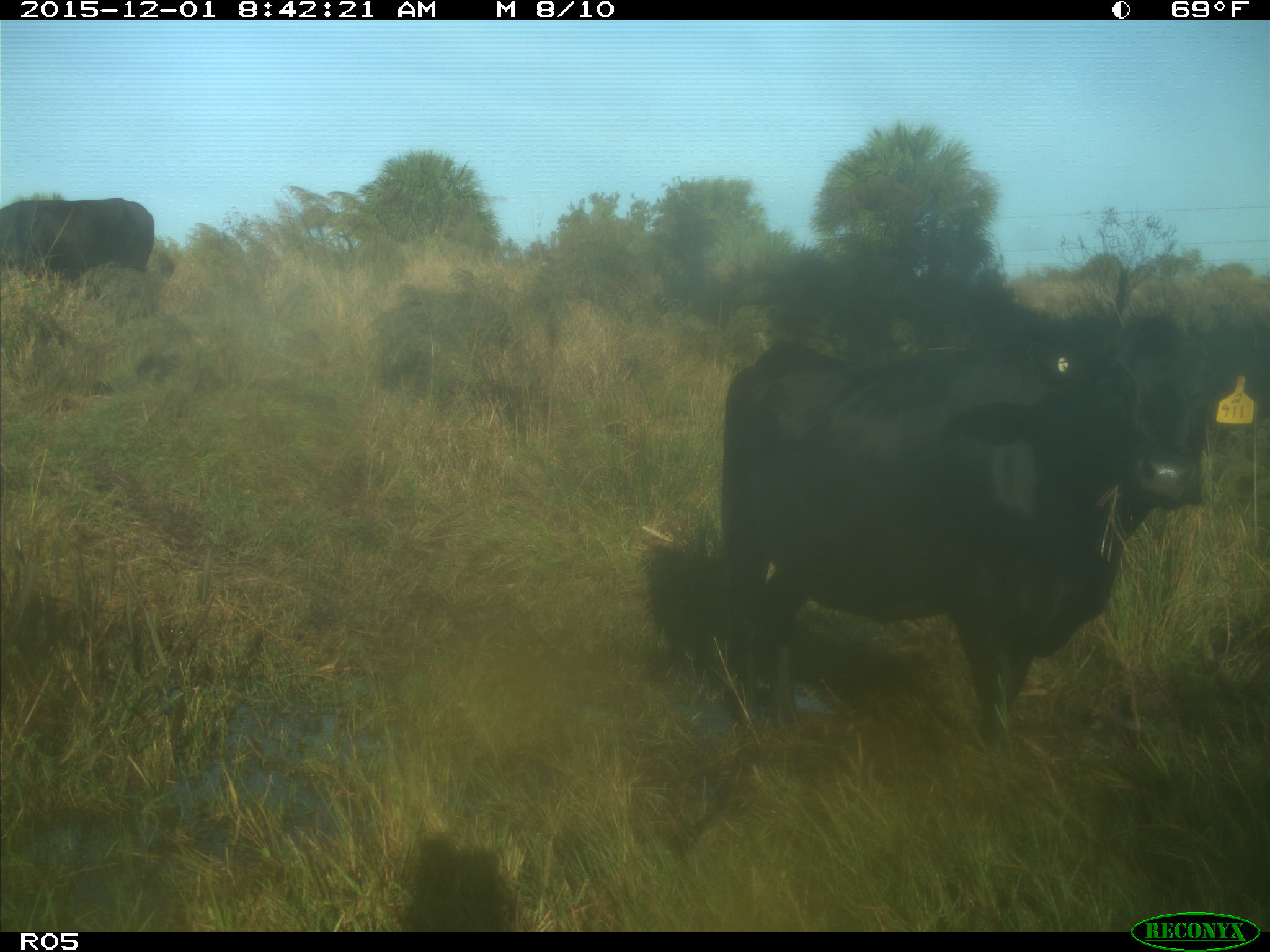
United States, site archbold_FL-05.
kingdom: Animalia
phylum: Chordata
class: Mammalia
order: Artiodactyla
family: Bovidae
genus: Bos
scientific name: Bos taurus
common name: domestic cow